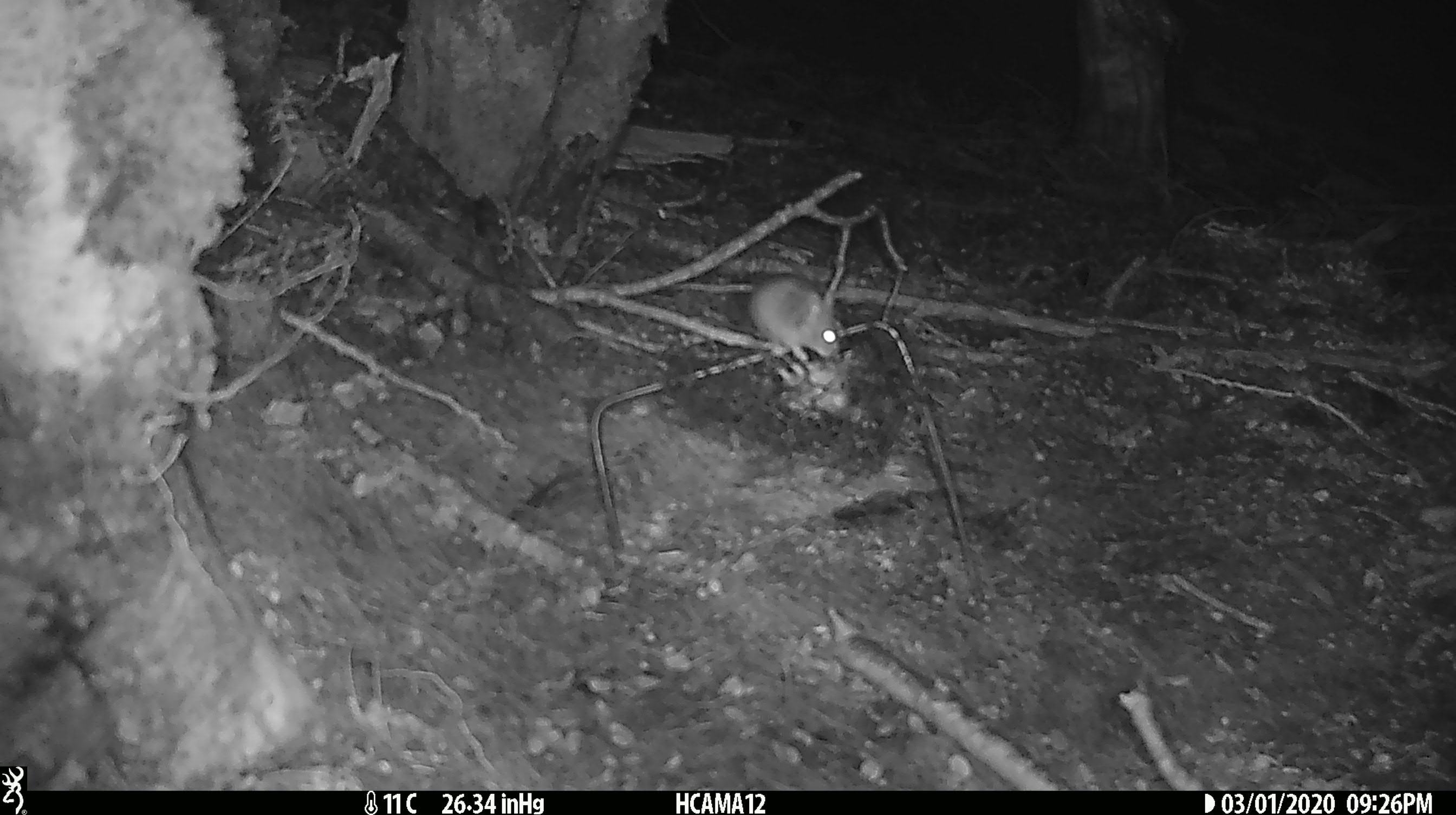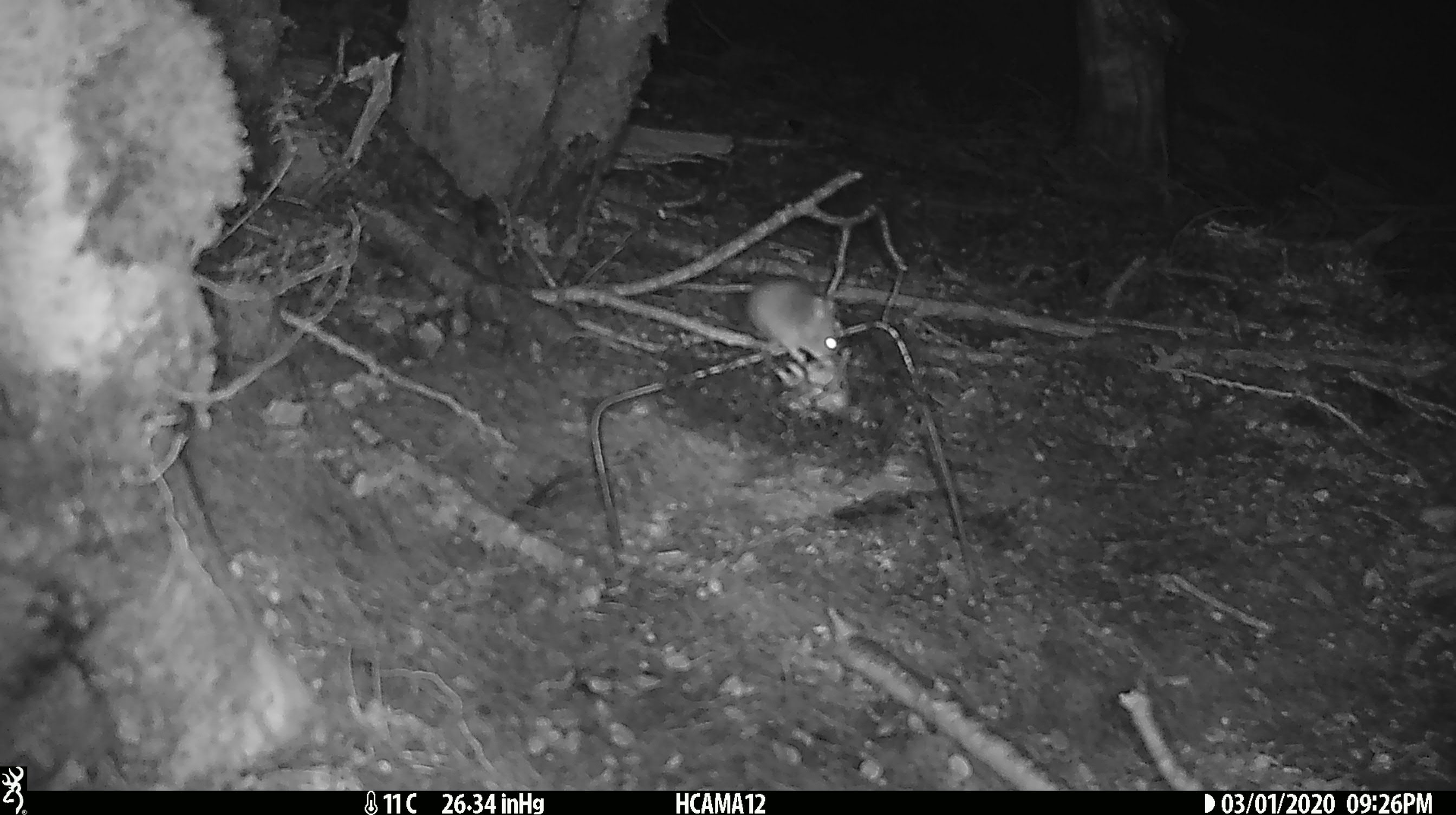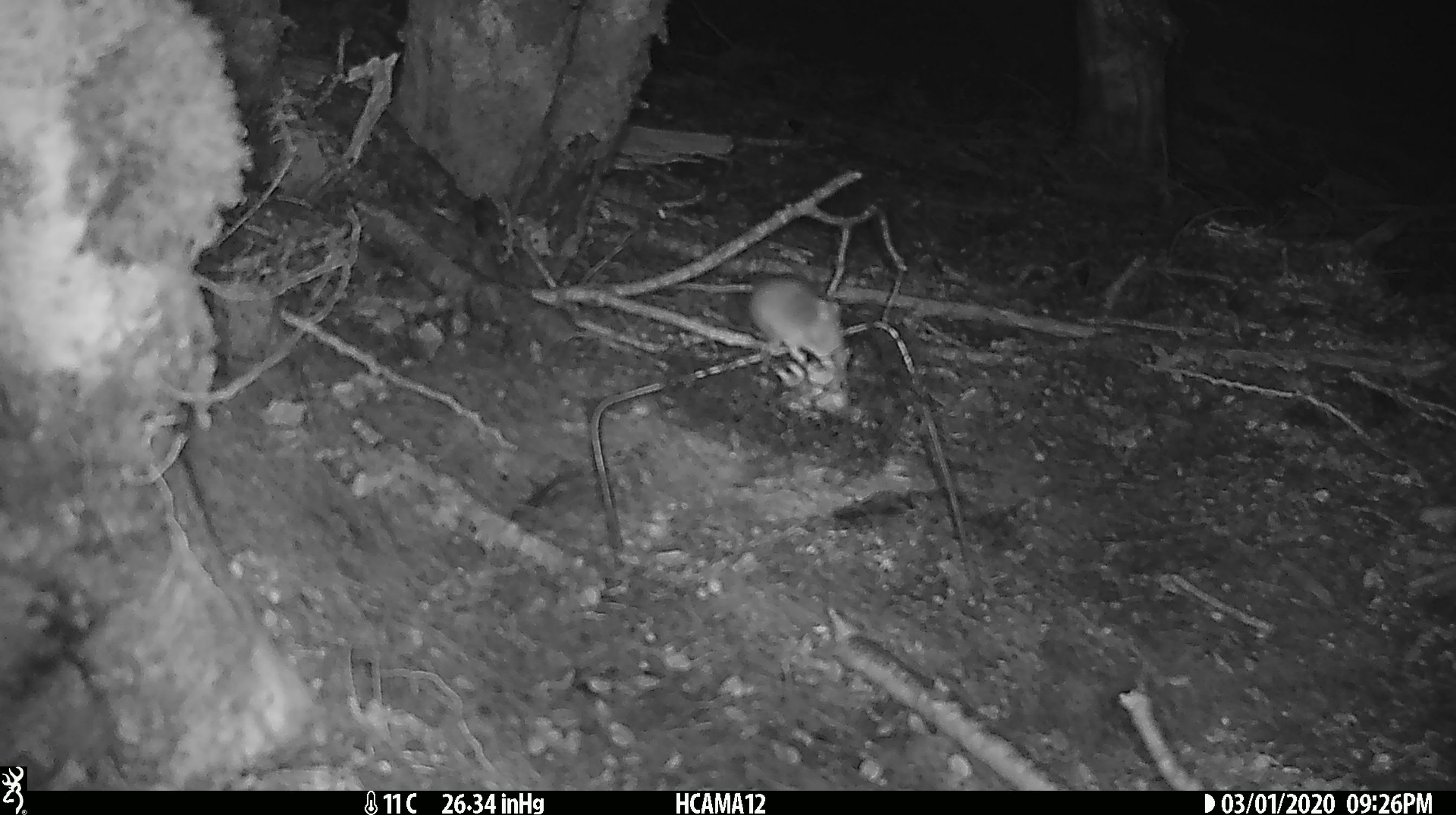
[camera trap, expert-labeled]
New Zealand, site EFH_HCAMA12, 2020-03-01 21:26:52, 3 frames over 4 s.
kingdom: Animalia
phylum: Chordata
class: Mammalia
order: Rodentia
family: Muridae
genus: Mus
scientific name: Mus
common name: mouse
Mouse (Mus).